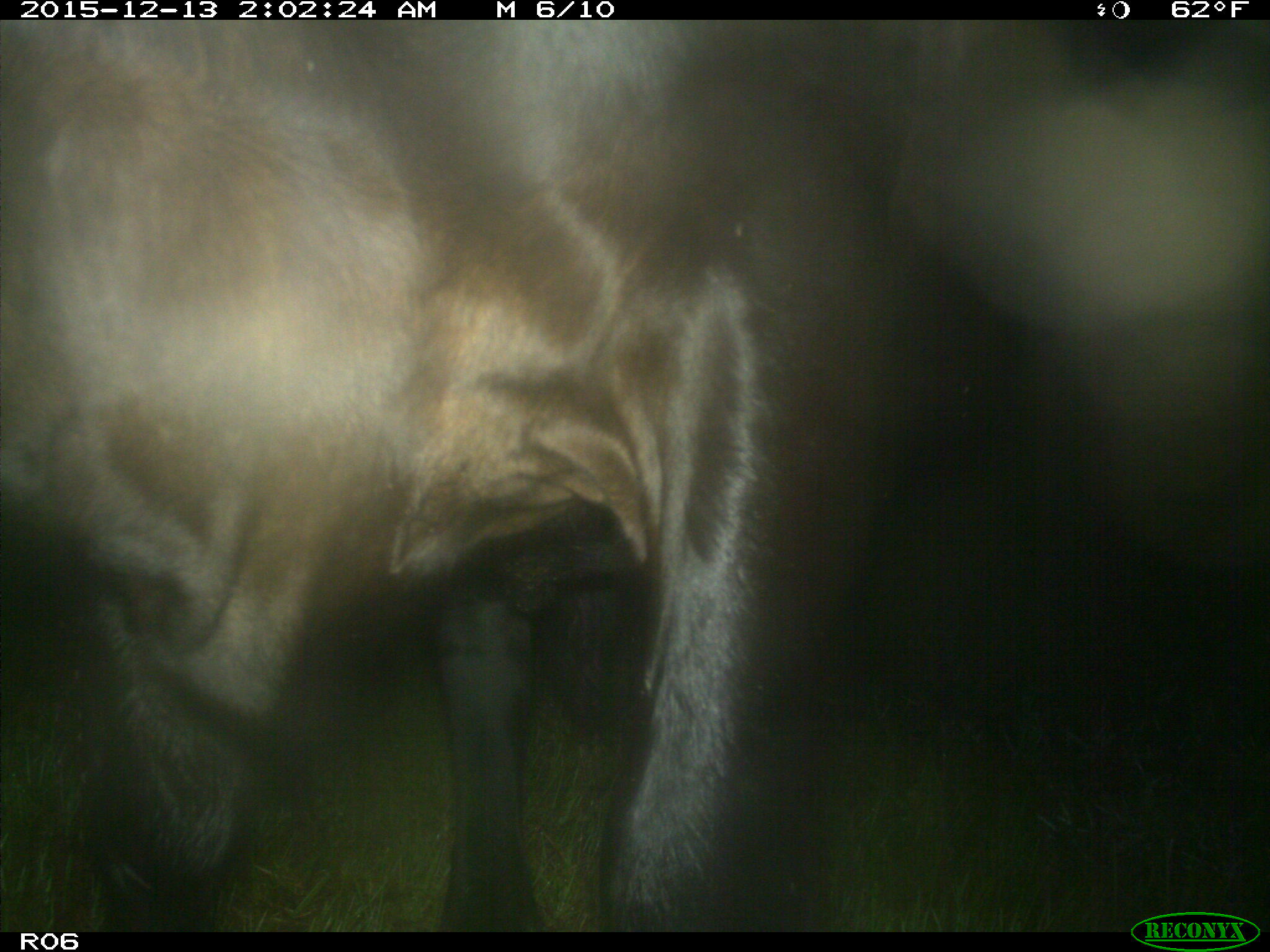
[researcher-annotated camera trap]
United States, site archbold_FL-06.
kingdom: Animalia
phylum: Chordata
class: Mammalia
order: Artiodactyla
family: Bovidae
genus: Bos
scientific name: Bos taurus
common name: domestic cow